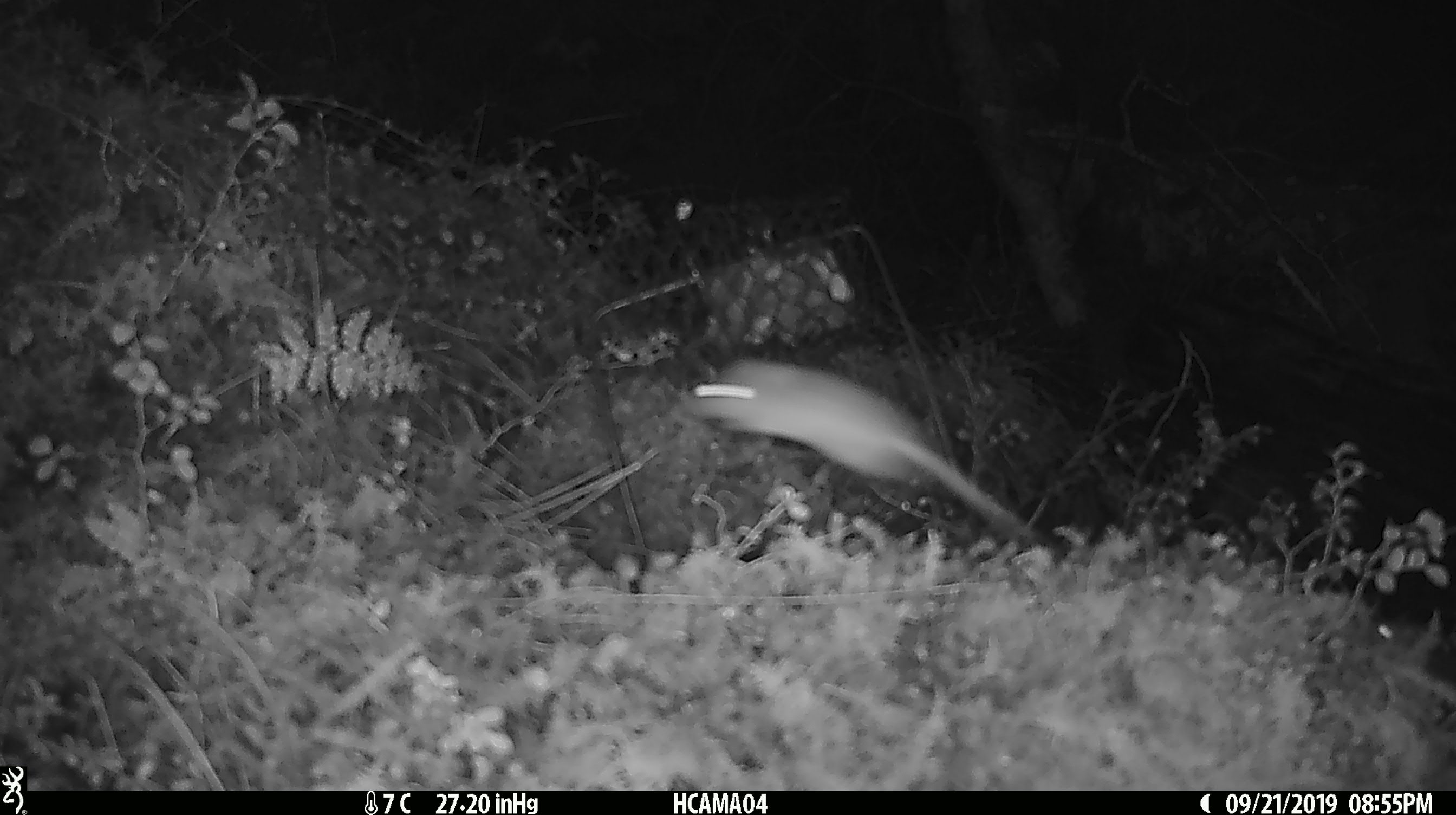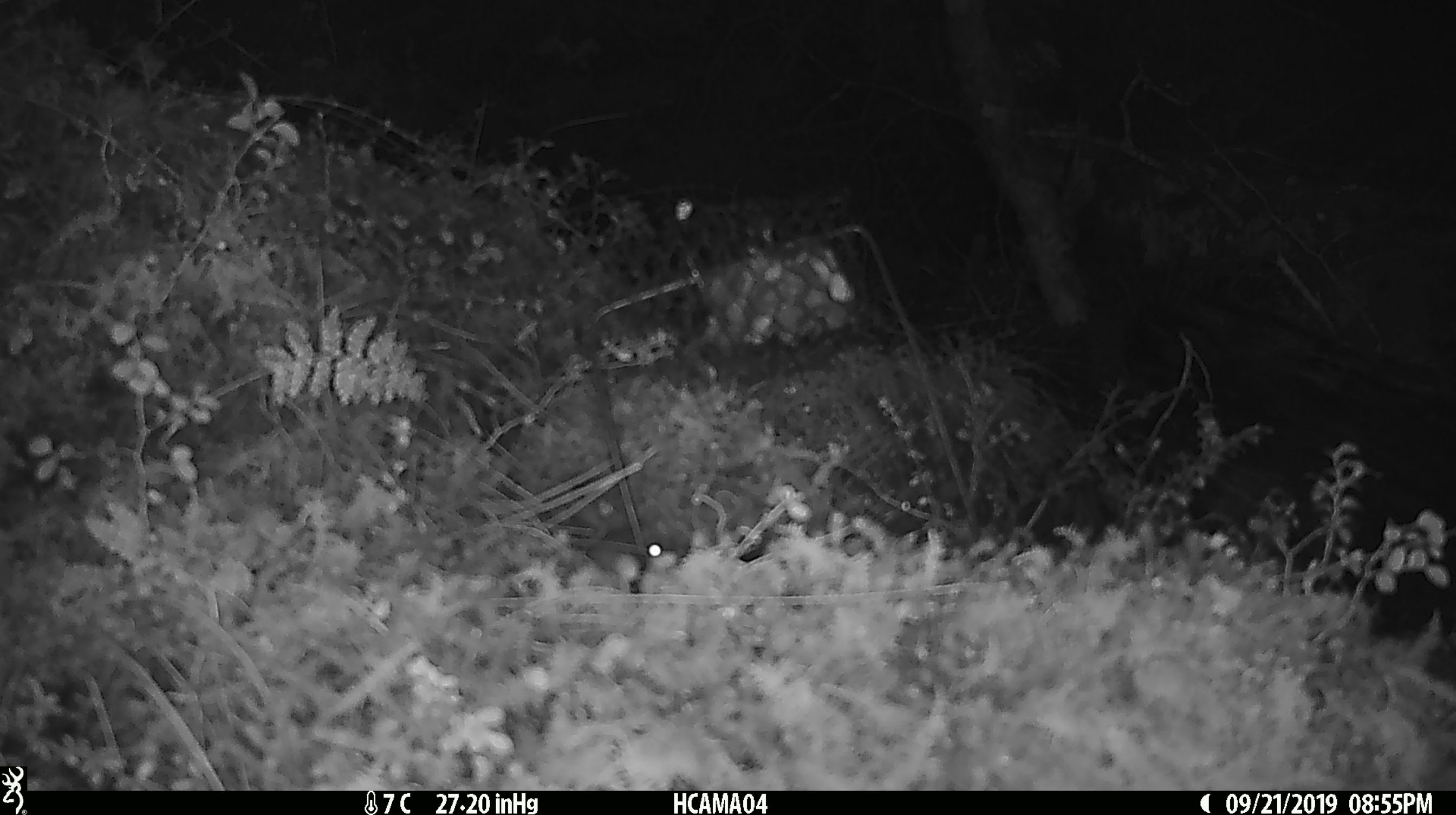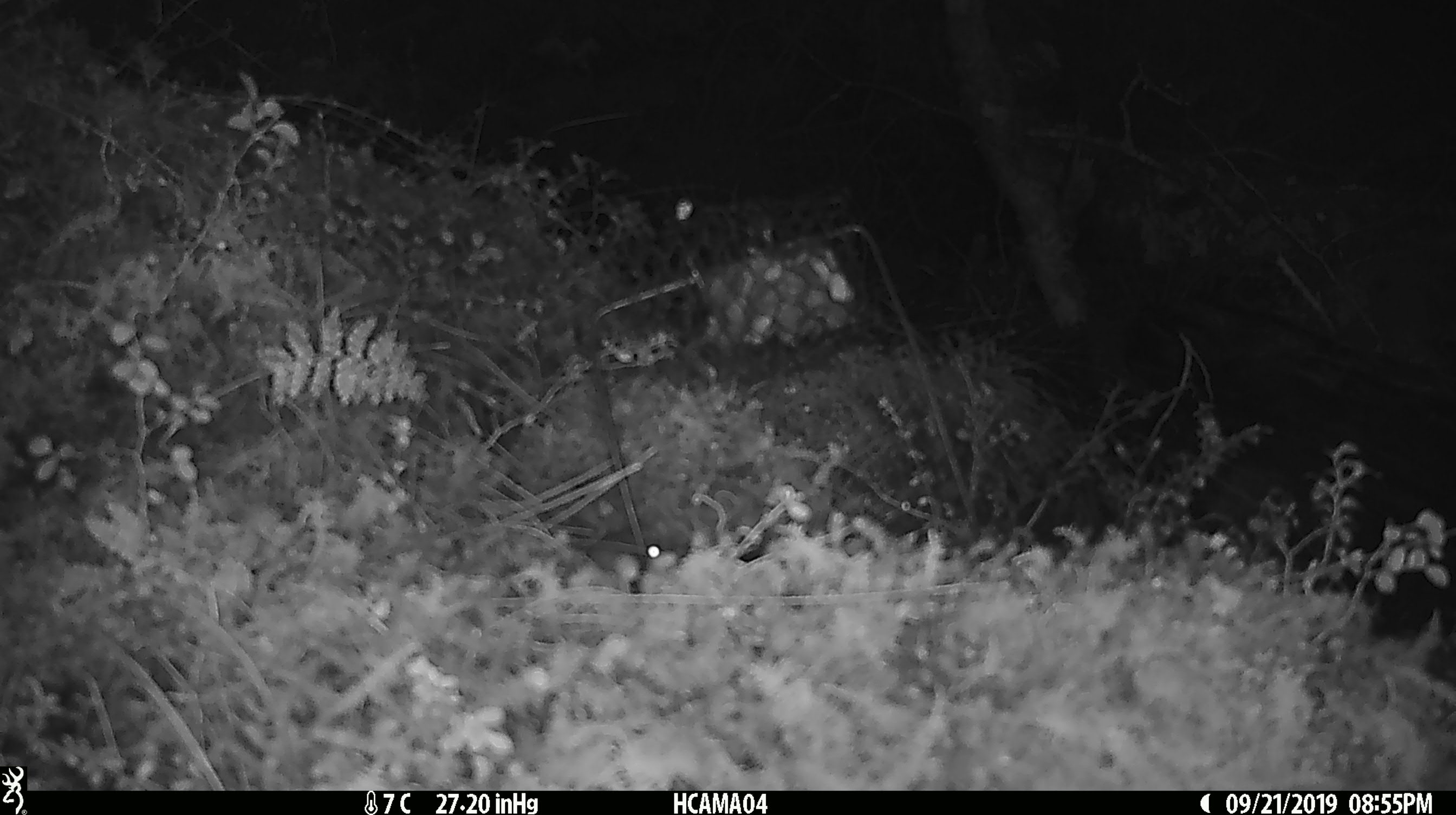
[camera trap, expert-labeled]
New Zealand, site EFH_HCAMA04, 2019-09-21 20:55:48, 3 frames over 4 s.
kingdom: Animalia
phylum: Chordata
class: Mammalia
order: Rodentia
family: Muridae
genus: Mus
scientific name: Mus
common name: mouse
Mouse (Mus).